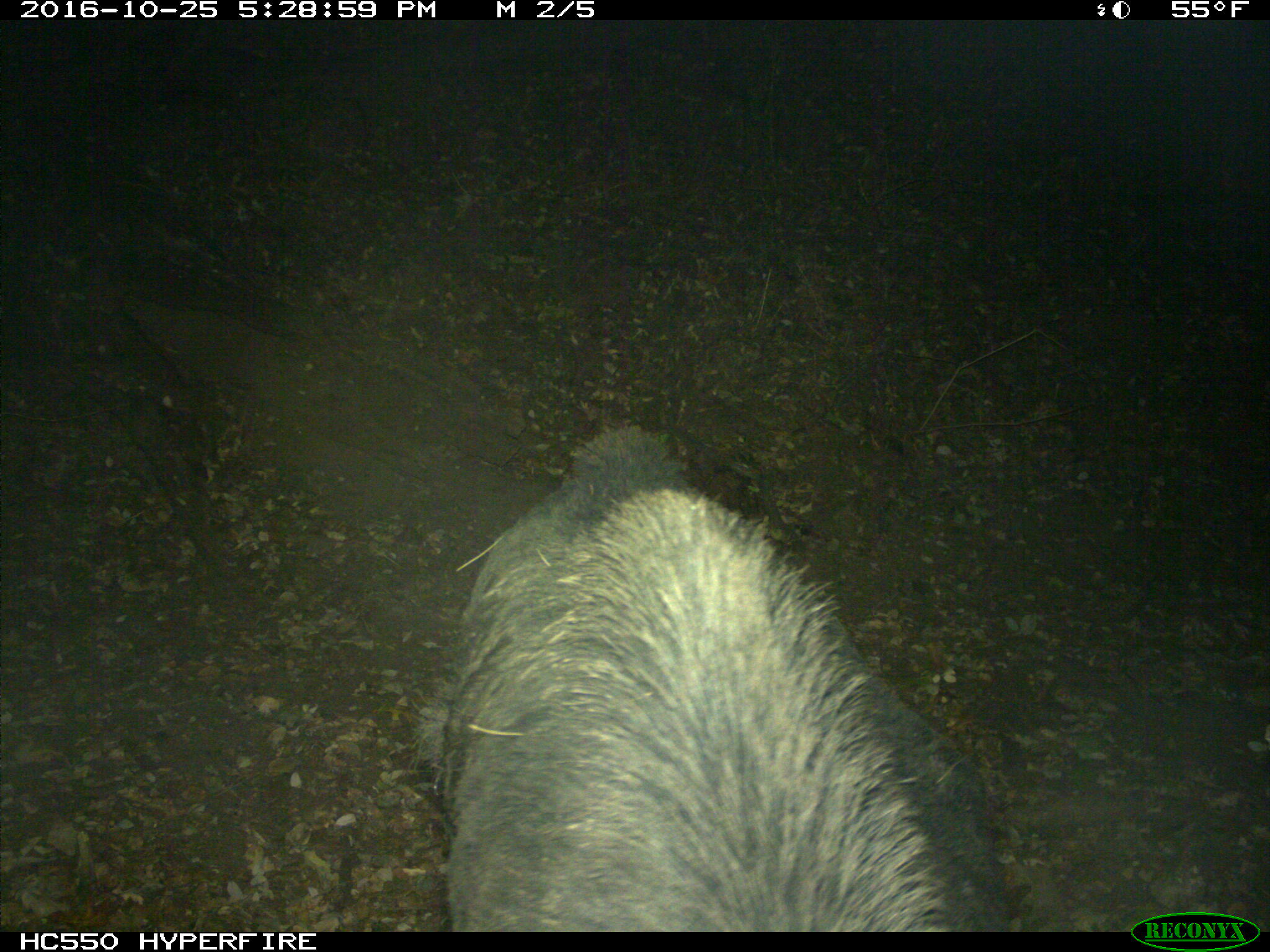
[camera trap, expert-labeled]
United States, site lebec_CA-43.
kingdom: Animalia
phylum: Chordata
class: Mammalia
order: Artiodactyla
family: Suidae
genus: Sus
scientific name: Sus scrofa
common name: wild boar